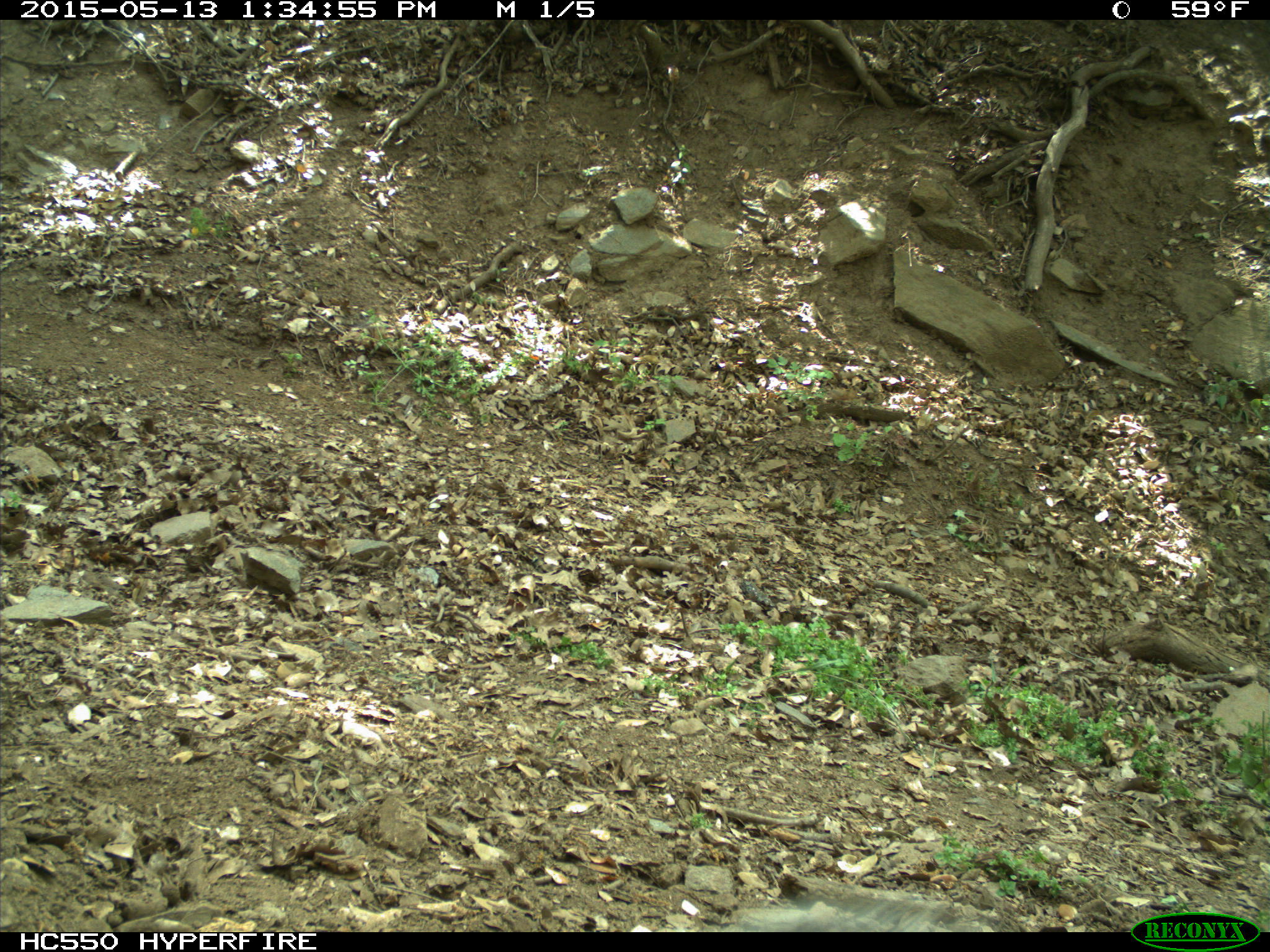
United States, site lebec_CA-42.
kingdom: Animalia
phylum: Chordata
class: Mammalia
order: Rodentia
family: Sciuridae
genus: Sciurus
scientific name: Sciurus carolinensis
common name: eastern gray squirrel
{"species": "Sciurus carolinensis (eastern gray squirrel)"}